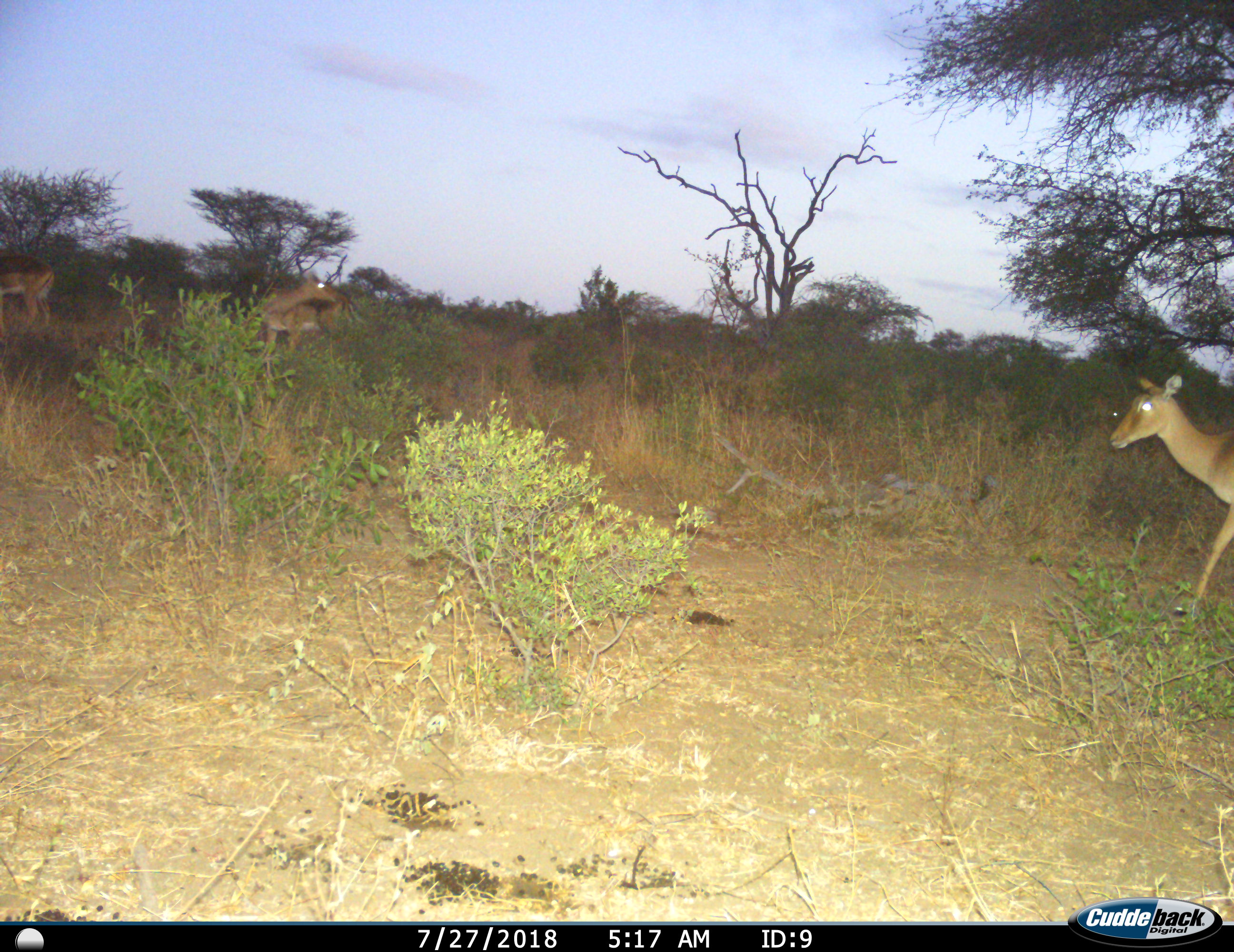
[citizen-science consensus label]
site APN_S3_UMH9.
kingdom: Animalia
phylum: Chordata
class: Mammalia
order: Artiodactyla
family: Bovidae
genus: Aepyceros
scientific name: Aepyceros melampus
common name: impala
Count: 3.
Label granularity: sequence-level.